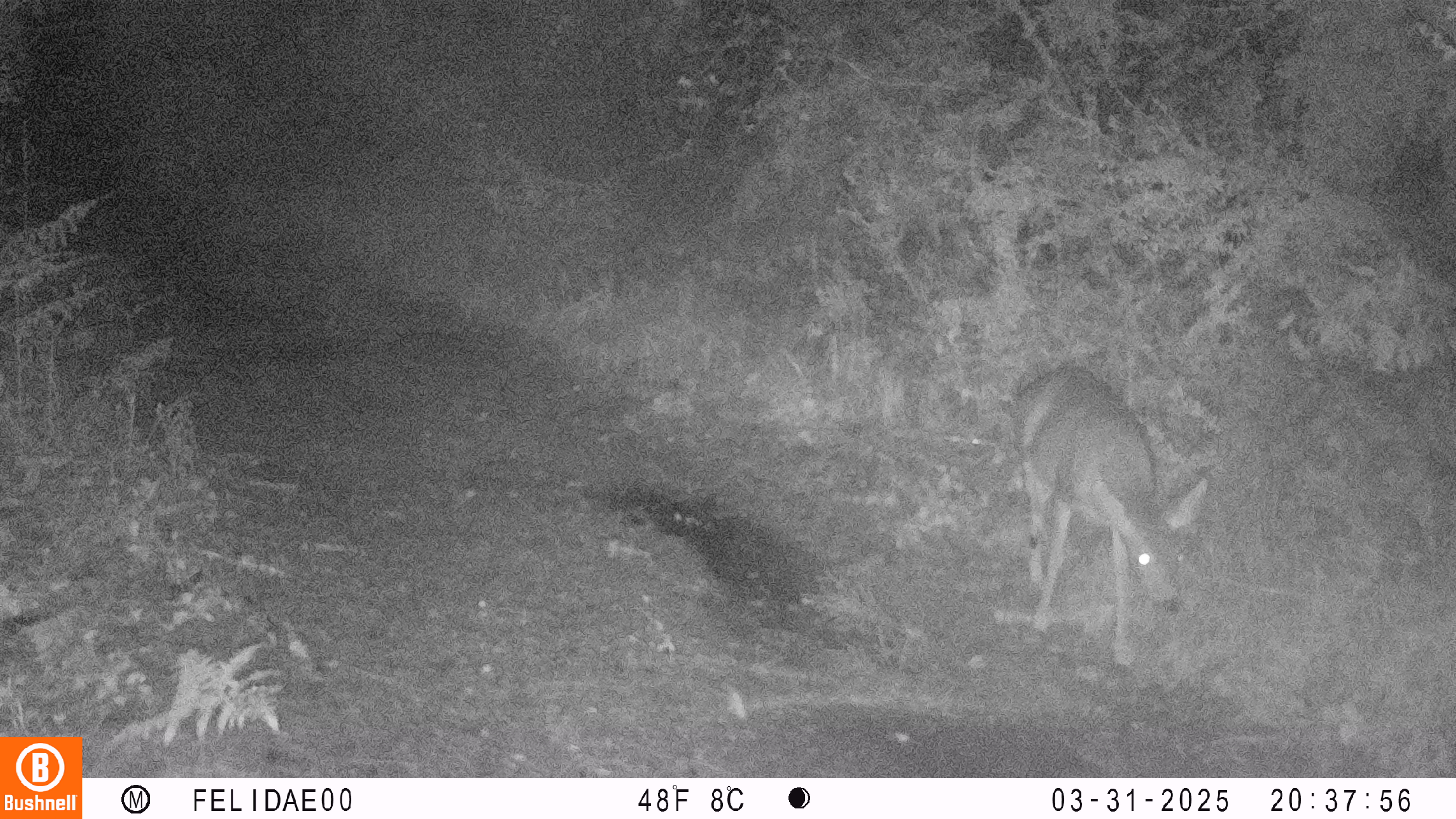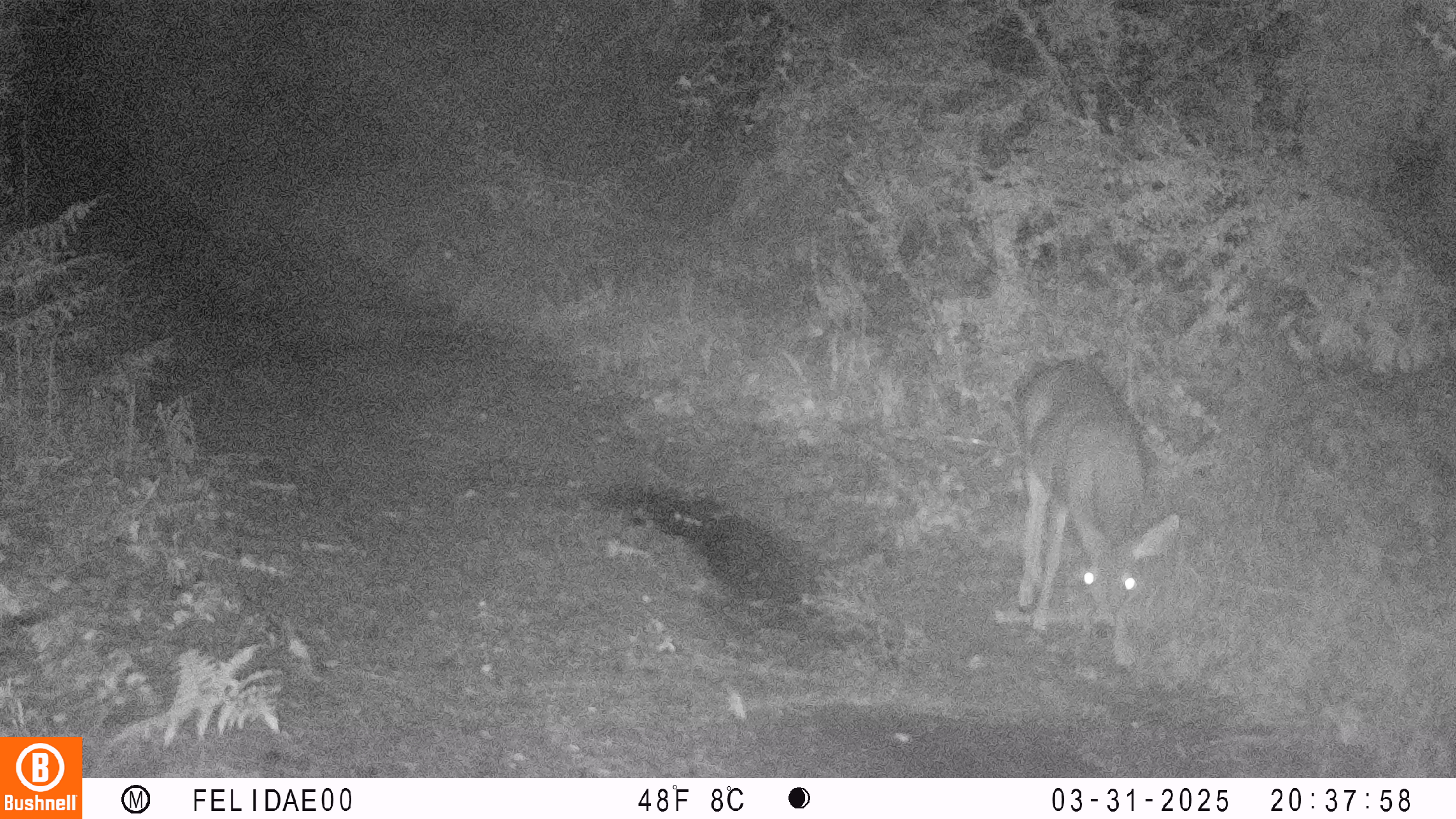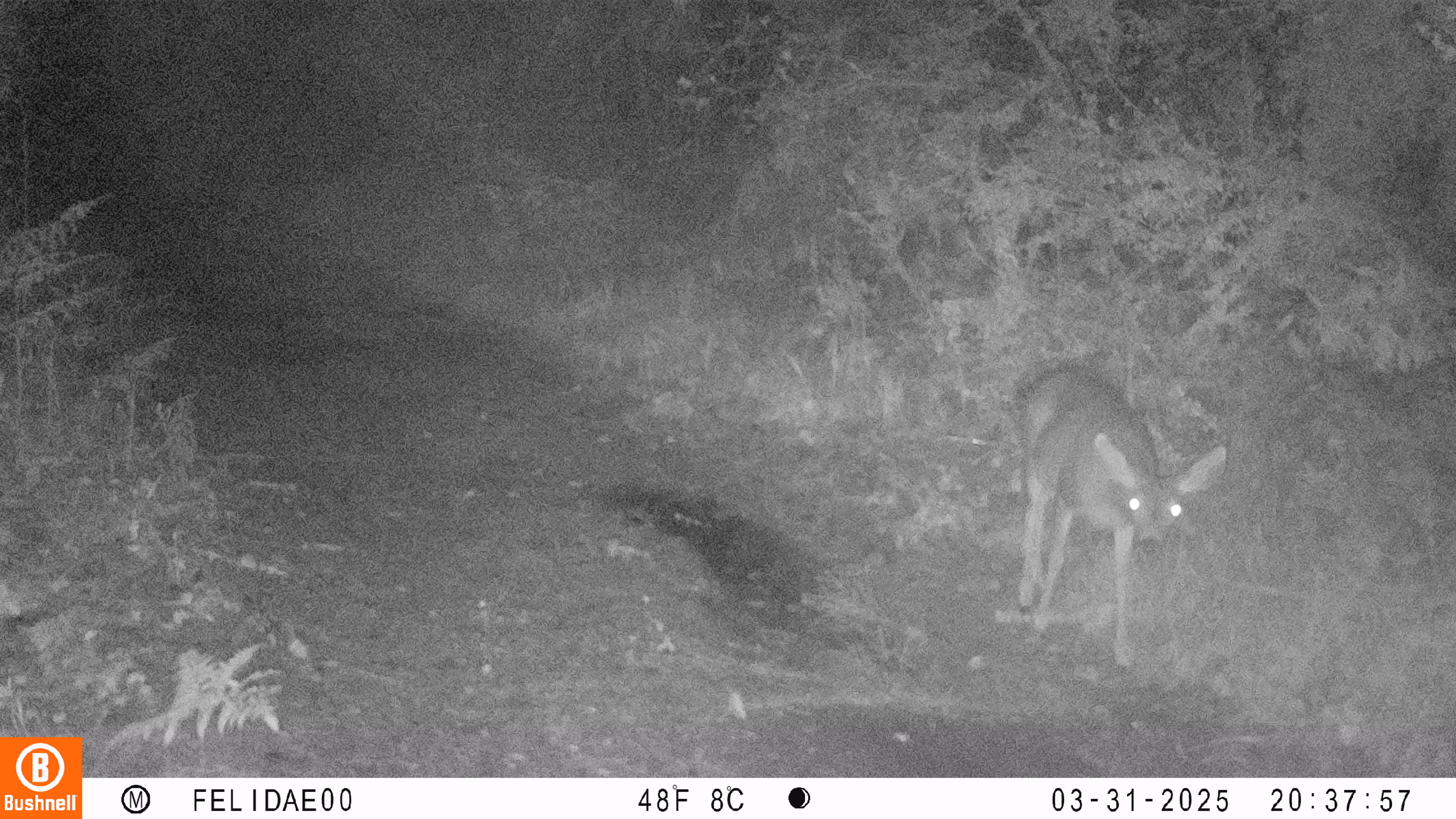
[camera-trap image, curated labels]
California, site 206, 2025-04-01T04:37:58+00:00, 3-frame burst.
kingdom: Animalia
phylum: Chordata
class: Mammalia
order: Artiodactyla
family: Cervidae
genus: Odocoileus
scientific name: Odocoileus hemionus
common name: mule deer